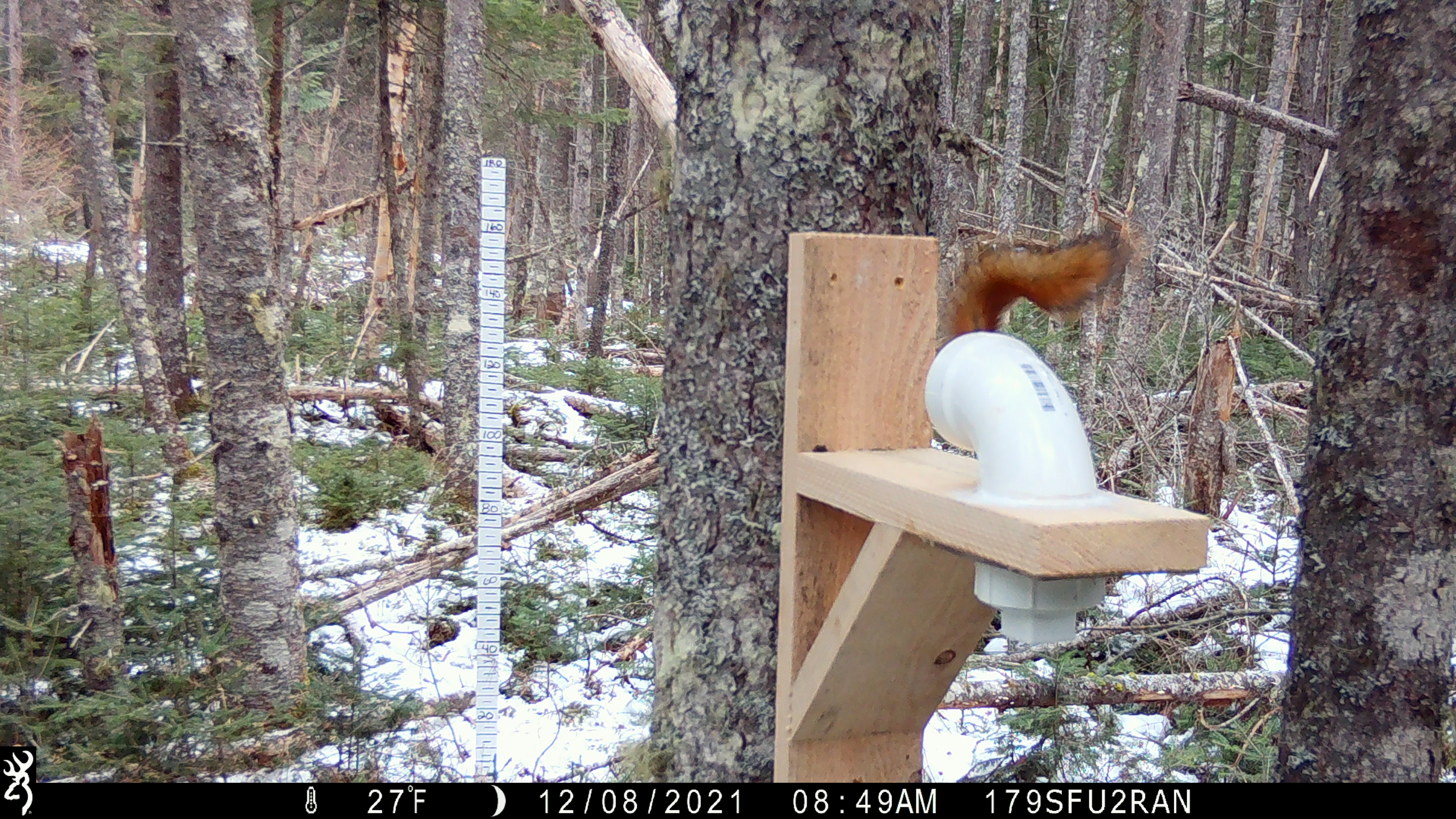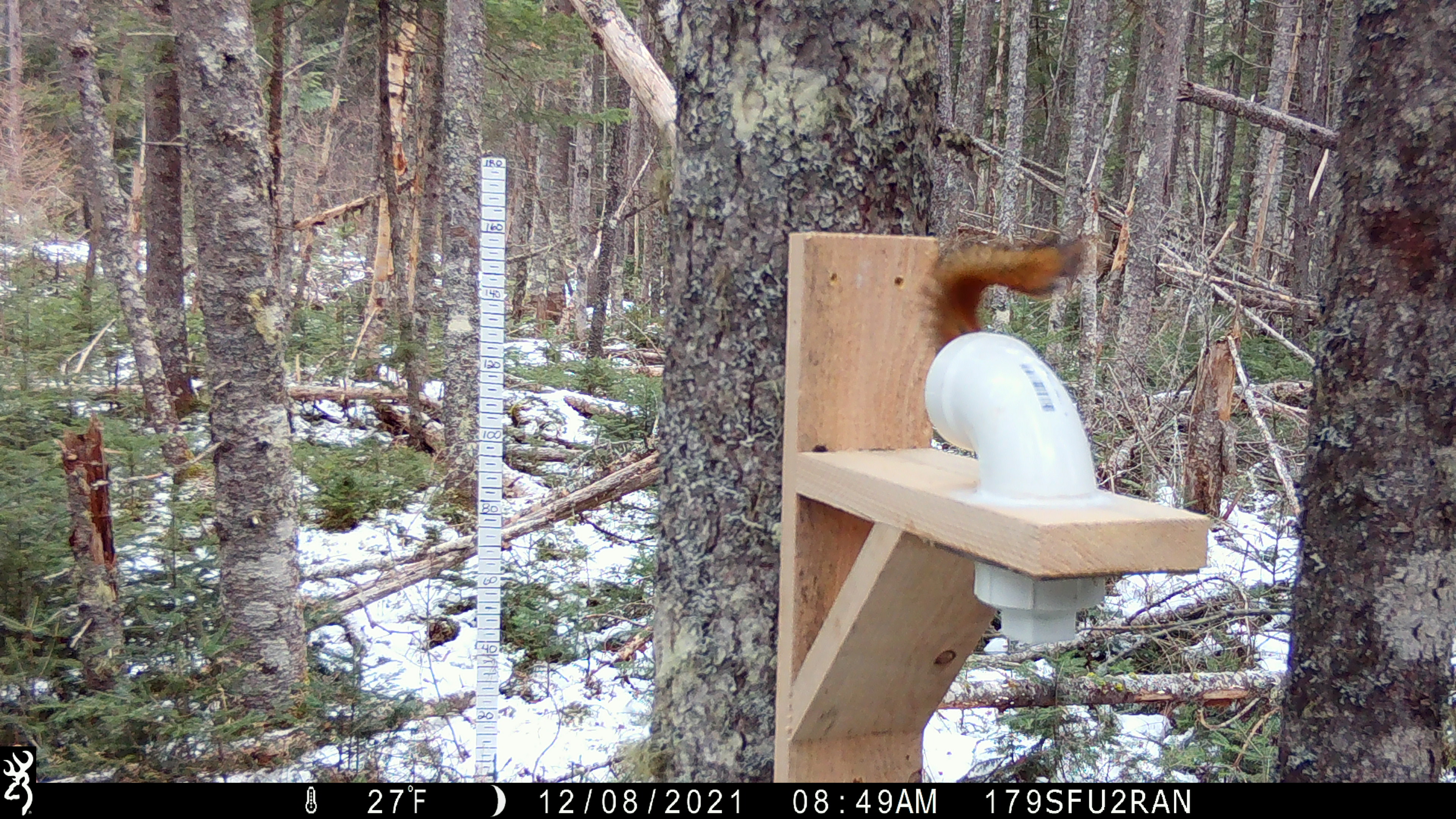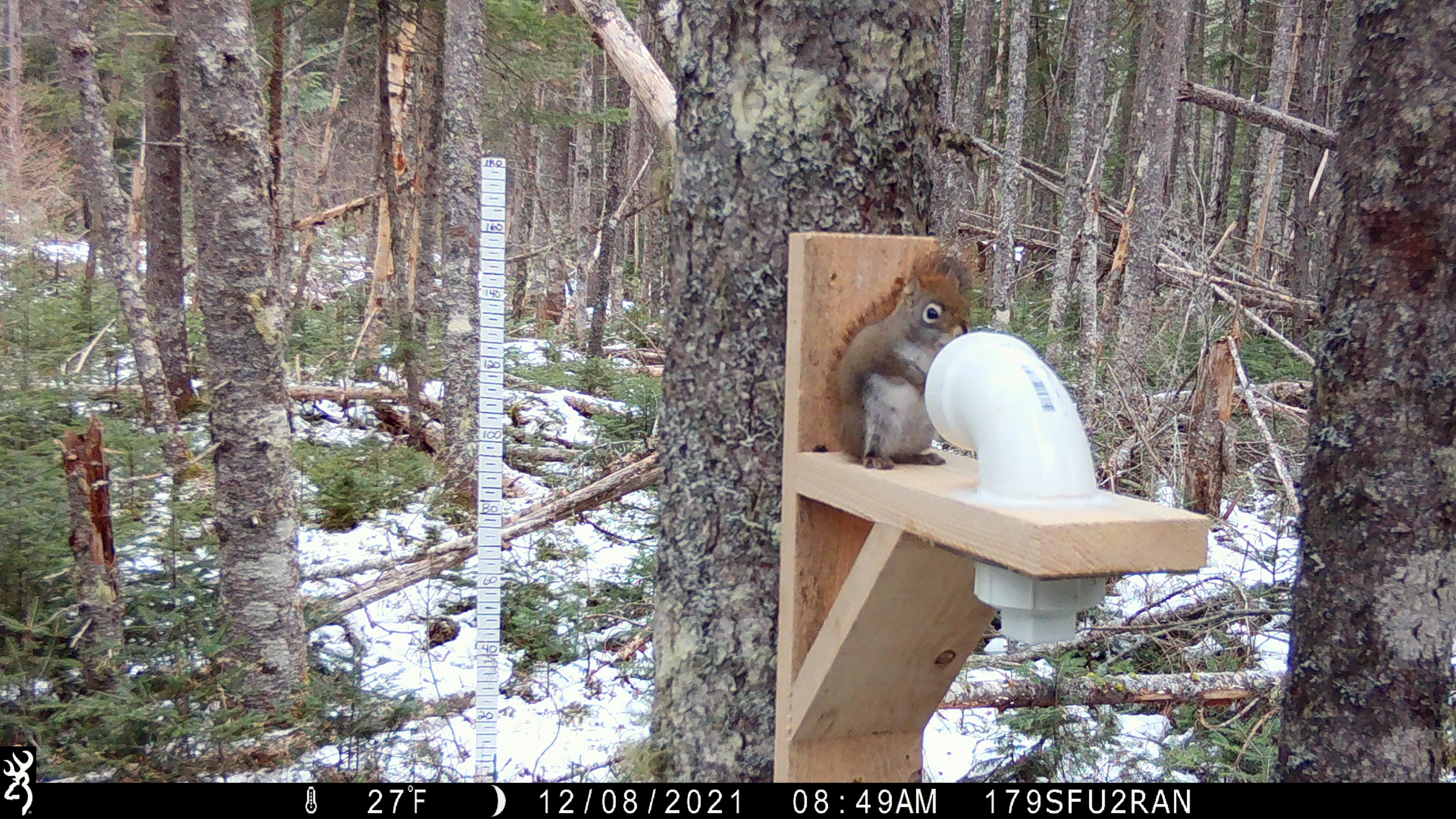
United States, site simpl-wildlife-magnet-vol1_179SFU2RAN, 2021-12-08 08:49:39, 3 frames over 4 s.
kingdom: Animalia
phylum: Chordata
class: Mammalia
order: Rodentia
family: Sciuridae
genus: Tamiasciurus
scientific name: Tamiasciurus hudsonicus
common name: red squirrel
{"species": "red squirrel (Tamiasciurus hudsonicus)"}